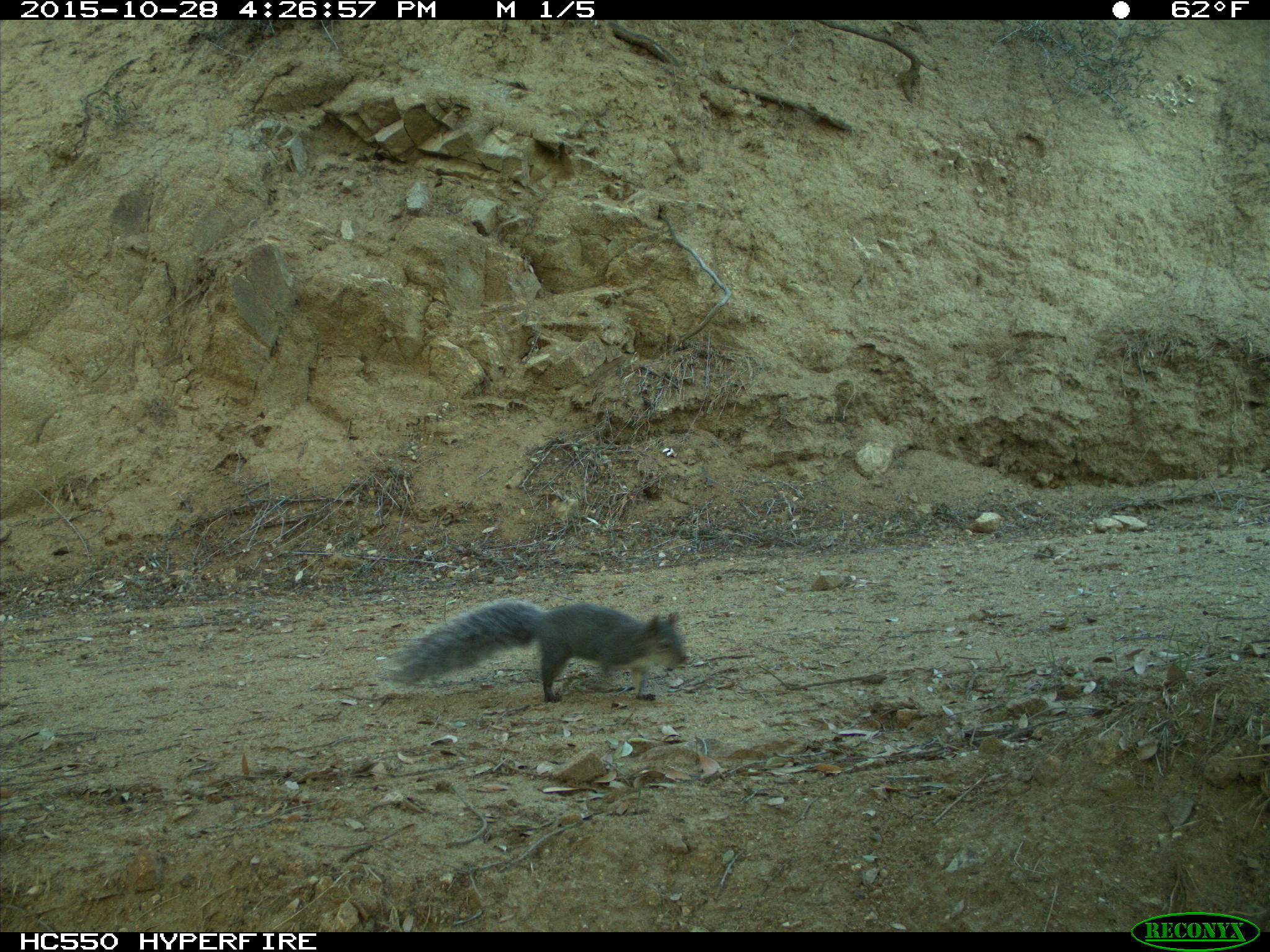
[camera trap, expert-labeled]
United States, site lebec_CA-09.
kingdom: Animalia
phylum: Chordata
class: Mammalia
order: Rodentia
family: Sciuridae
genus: Sciurus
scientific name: Sciurus carolinensis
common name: eastern gray squirrel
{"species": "Sciurus carolinensis (eastern gray squirrel)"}